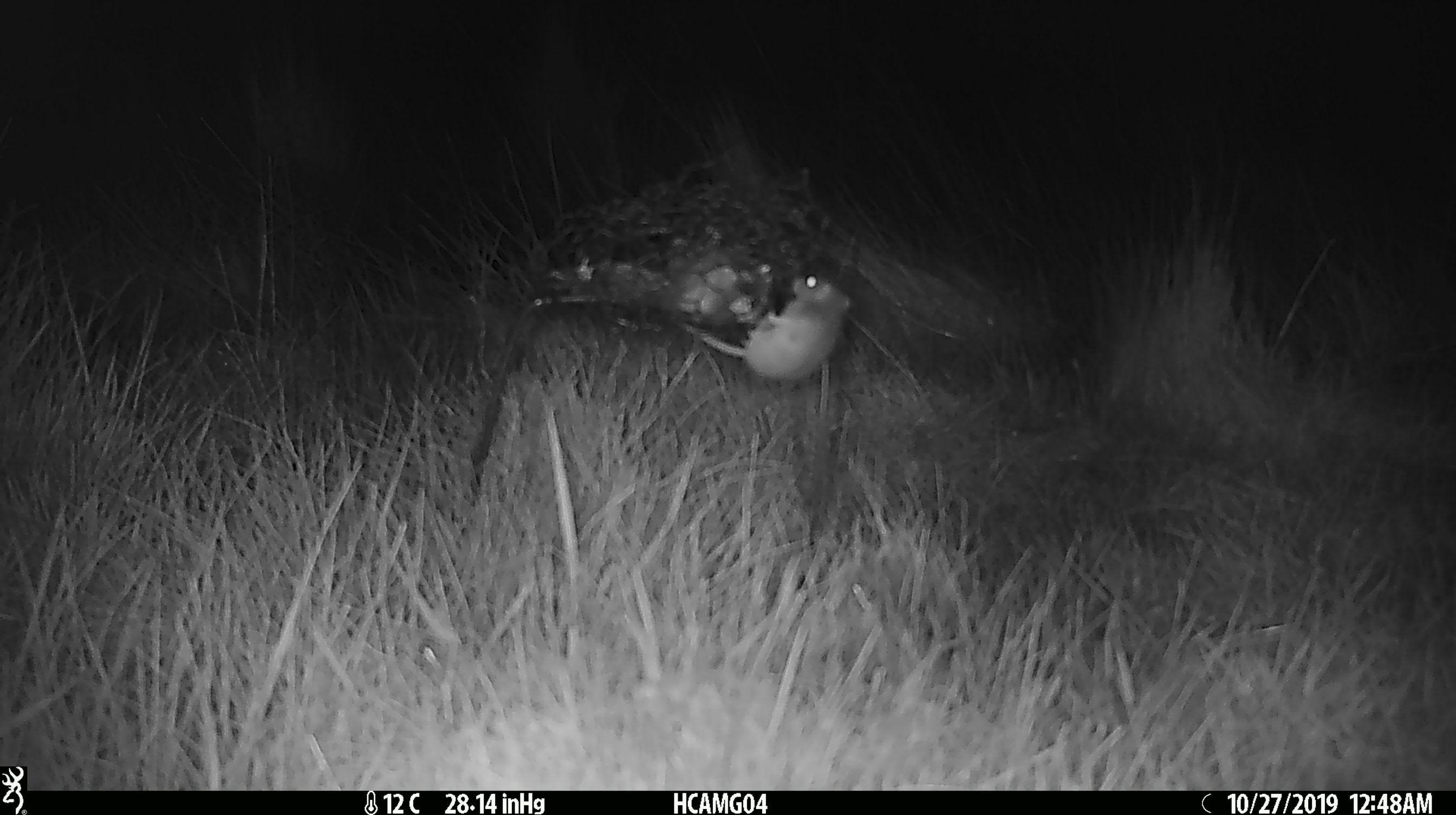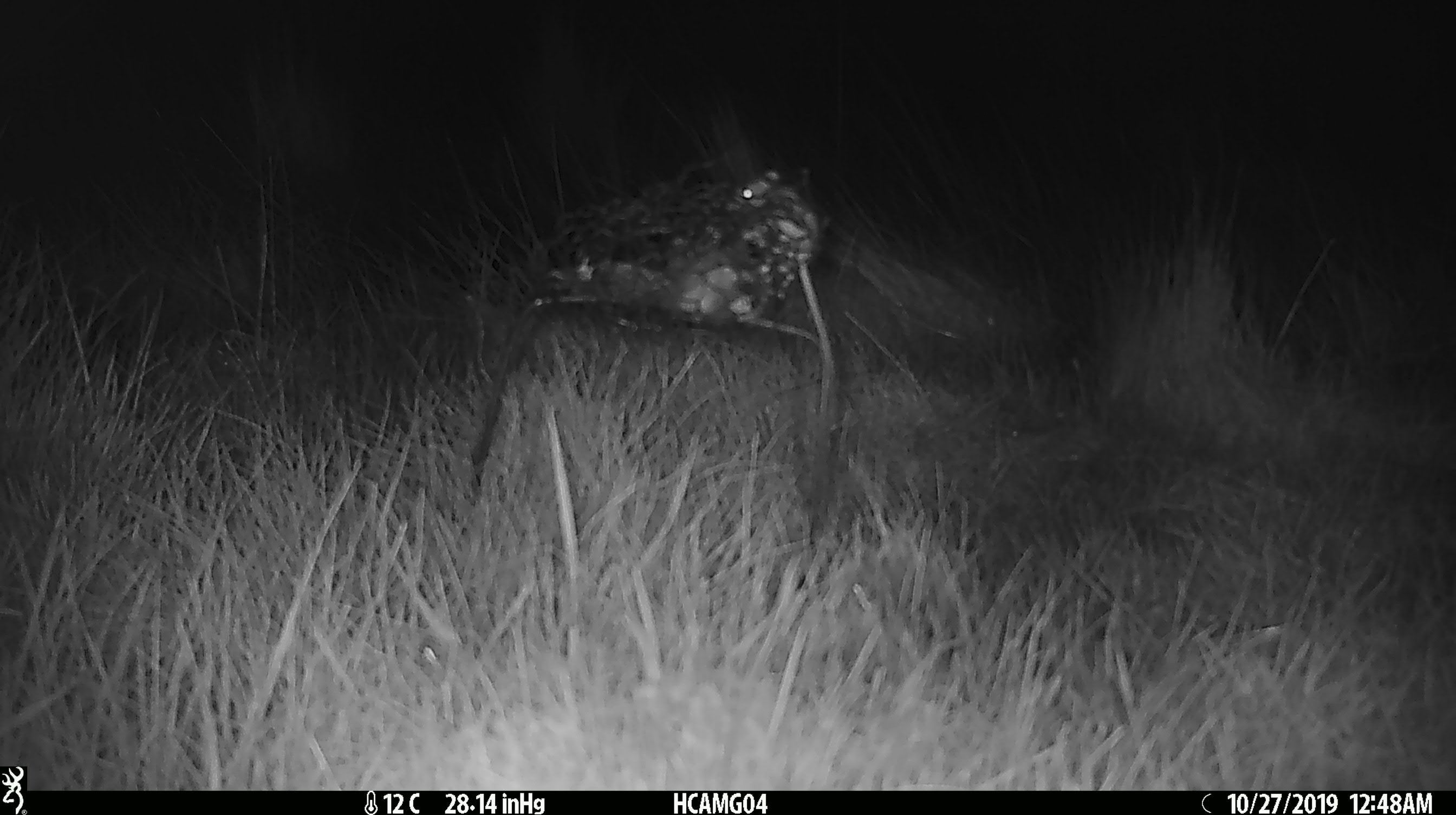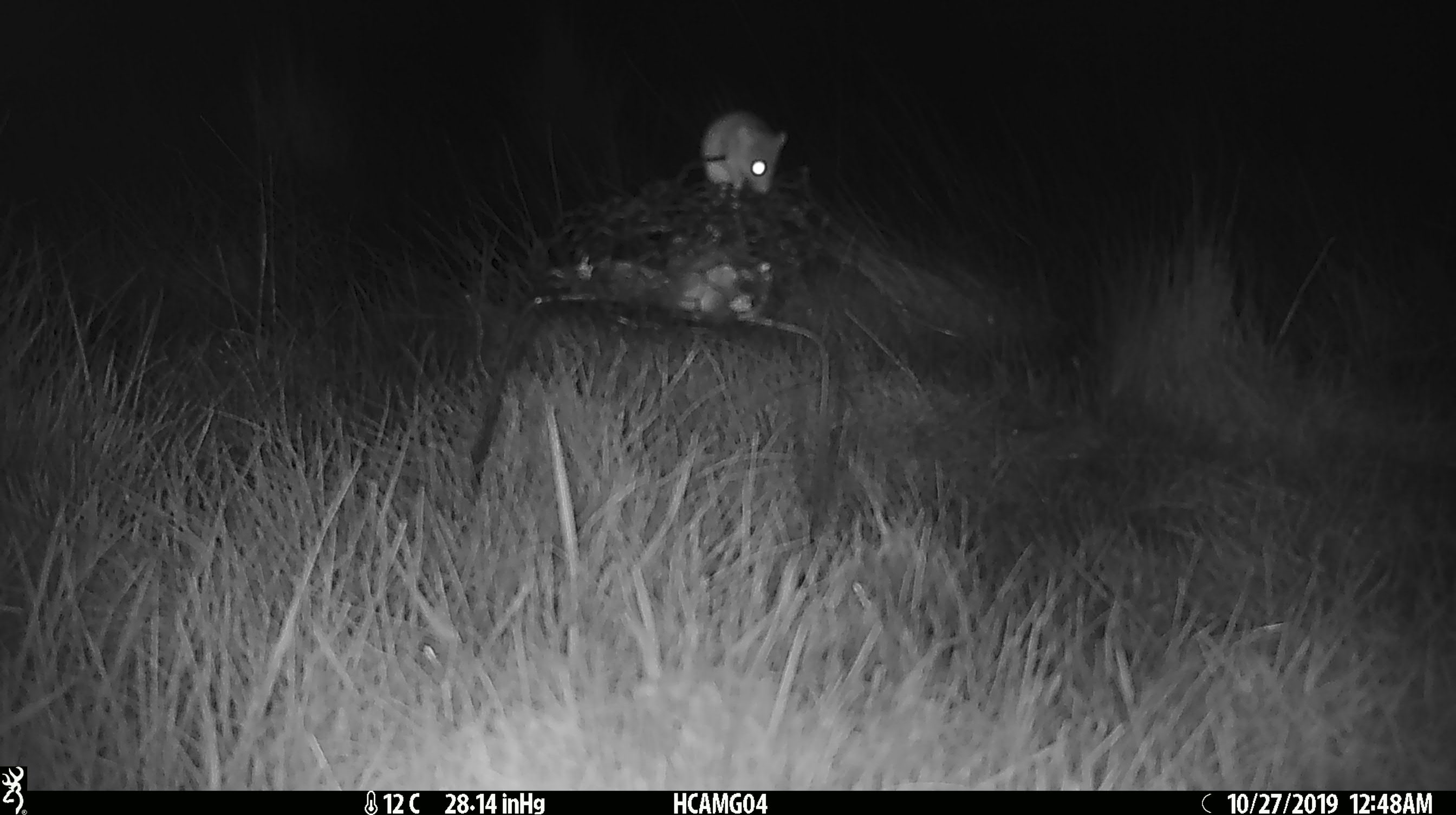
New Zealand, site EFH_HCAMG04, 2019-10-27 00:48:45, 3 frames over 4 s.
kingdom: Animalia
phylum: Chordata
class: Mammalia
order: Rodentia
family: Muridae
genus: Mus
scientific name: Mus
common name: mouse